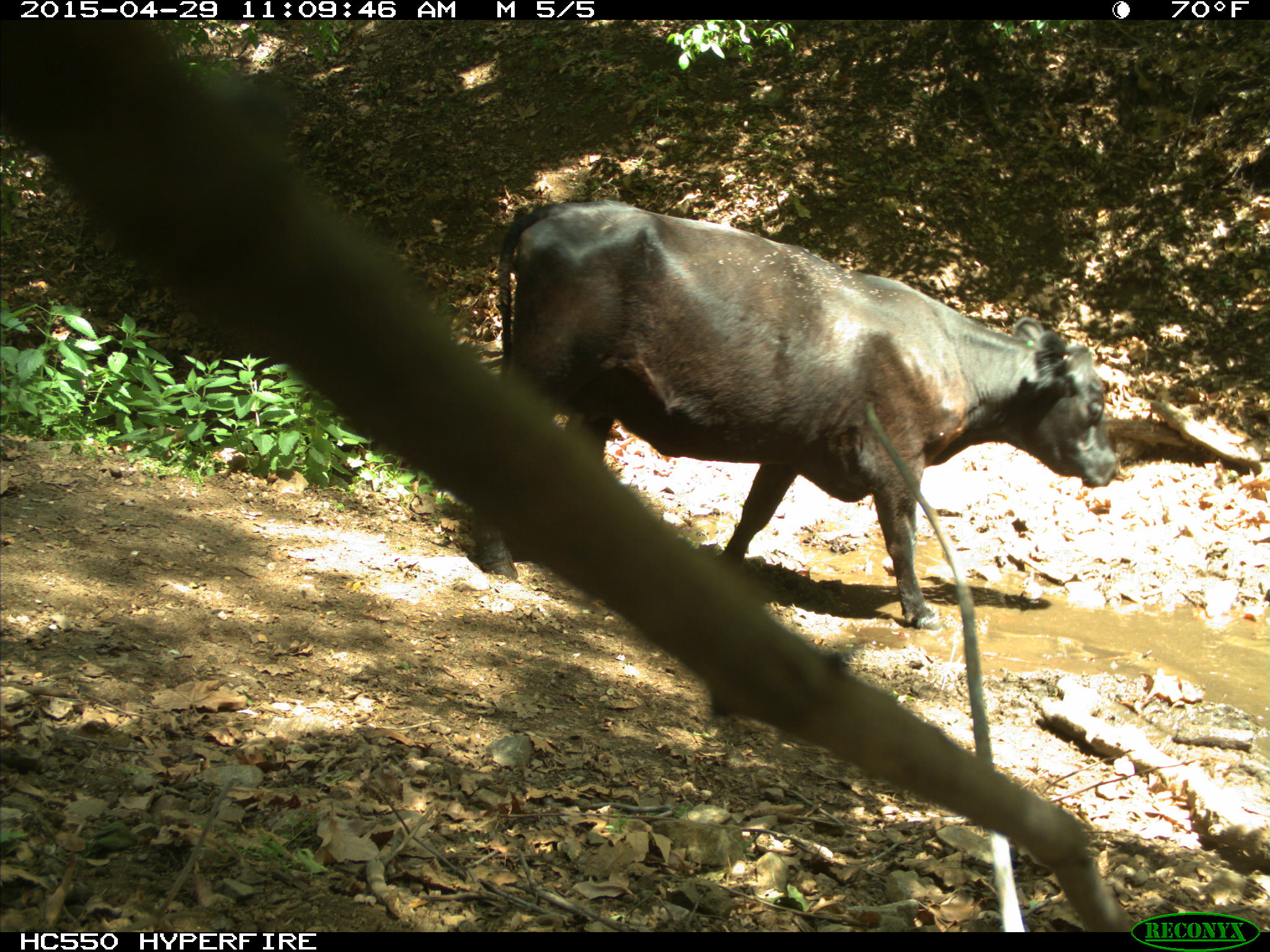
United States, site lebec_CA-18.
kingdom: Animalia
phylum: Chordata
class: Mammalia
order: Artiodactyla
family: Bovidae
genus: Bos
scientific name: Bos taurus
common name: domestic cow